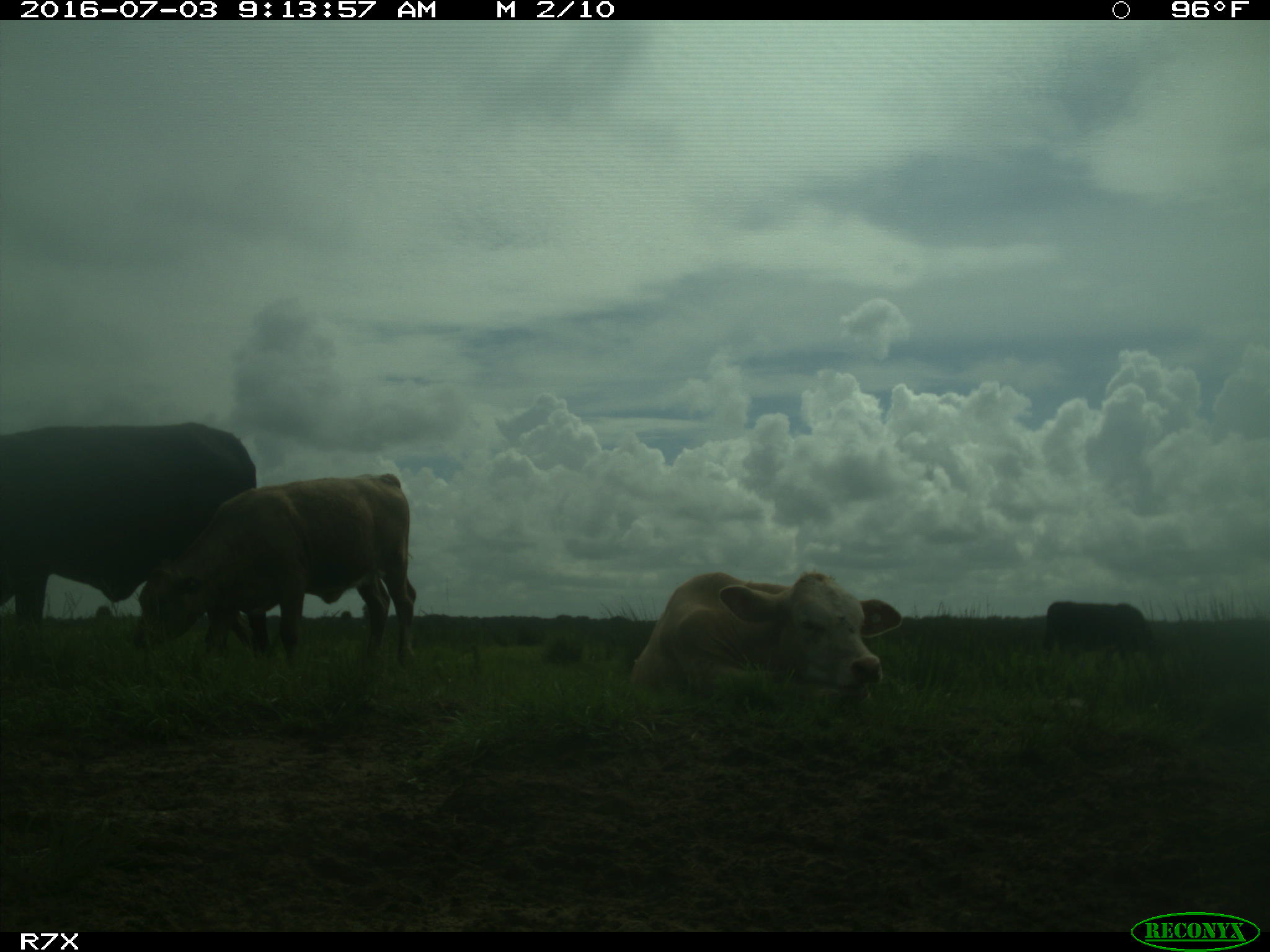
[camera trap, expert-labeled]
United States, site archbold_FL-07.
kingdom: Animalia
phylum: Chordata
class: Mammalia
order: Artiodactyla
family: Bovidae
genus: Bos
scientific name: Bos taurus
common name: domestic cow